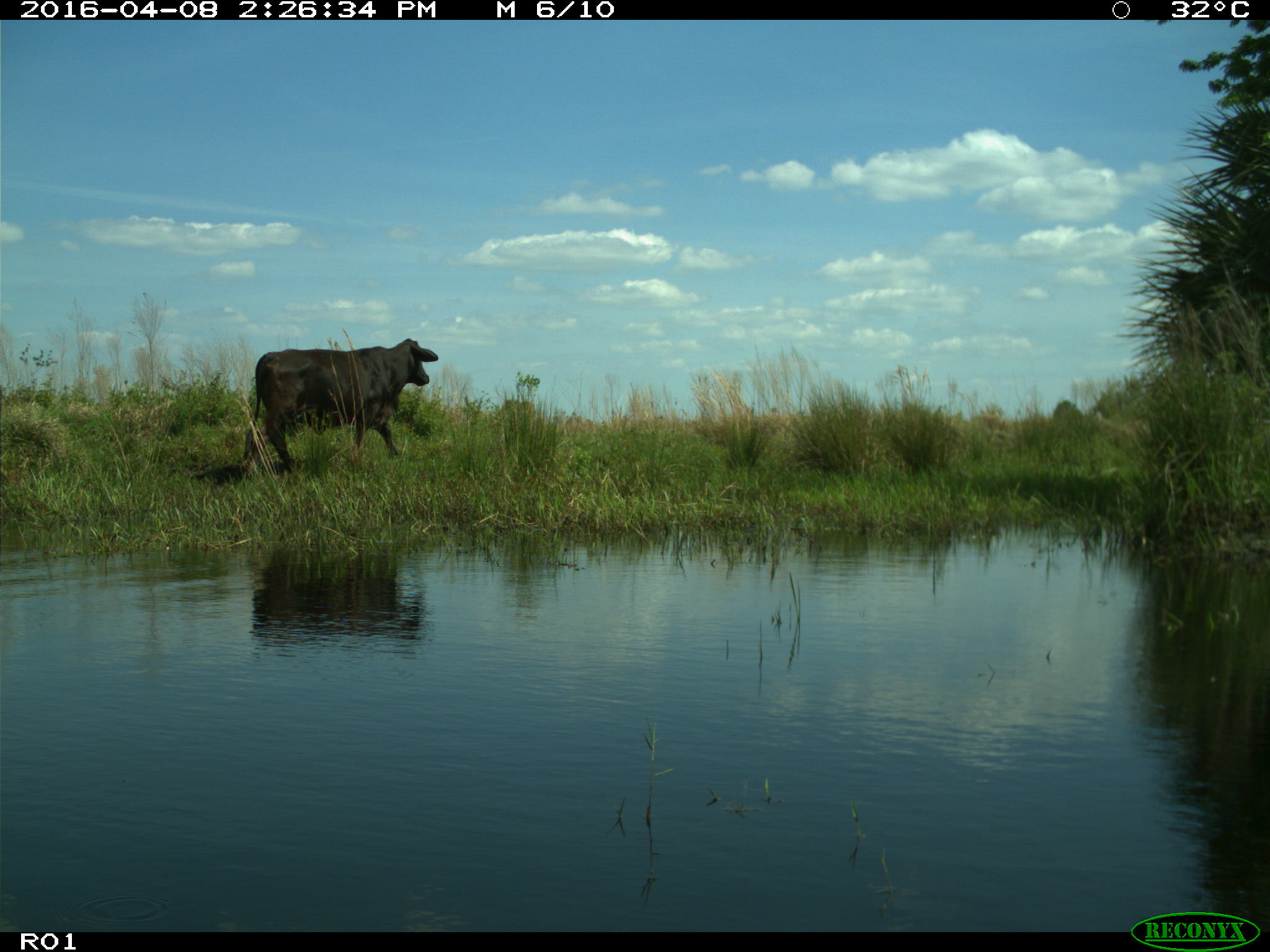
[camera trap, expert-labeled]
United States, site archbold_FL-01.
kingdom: Animalia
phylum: Chordata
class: Mammalia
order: Artiodactyla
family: Bovidae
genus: Bos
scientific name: Bos taurus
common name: domestic cow